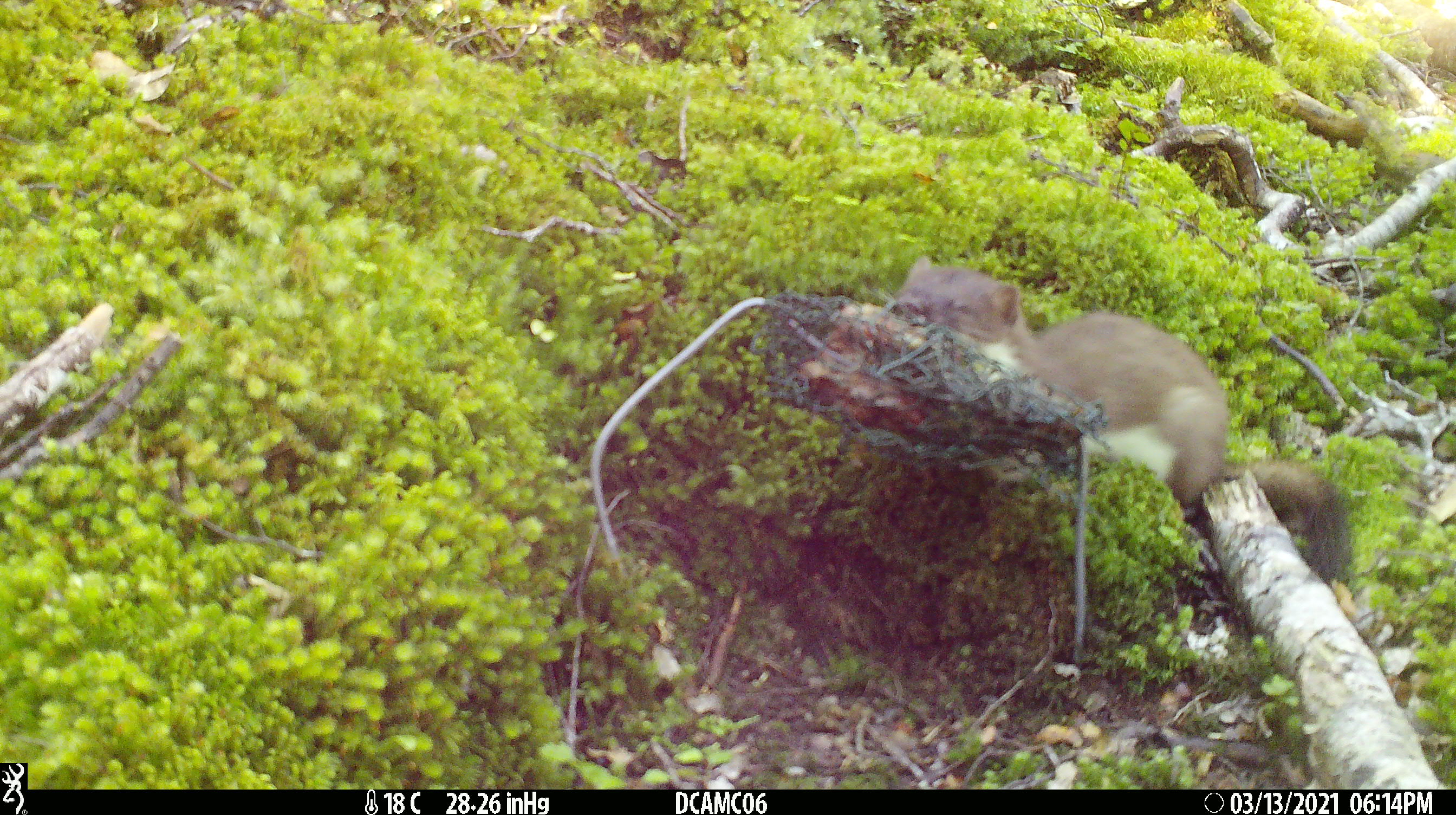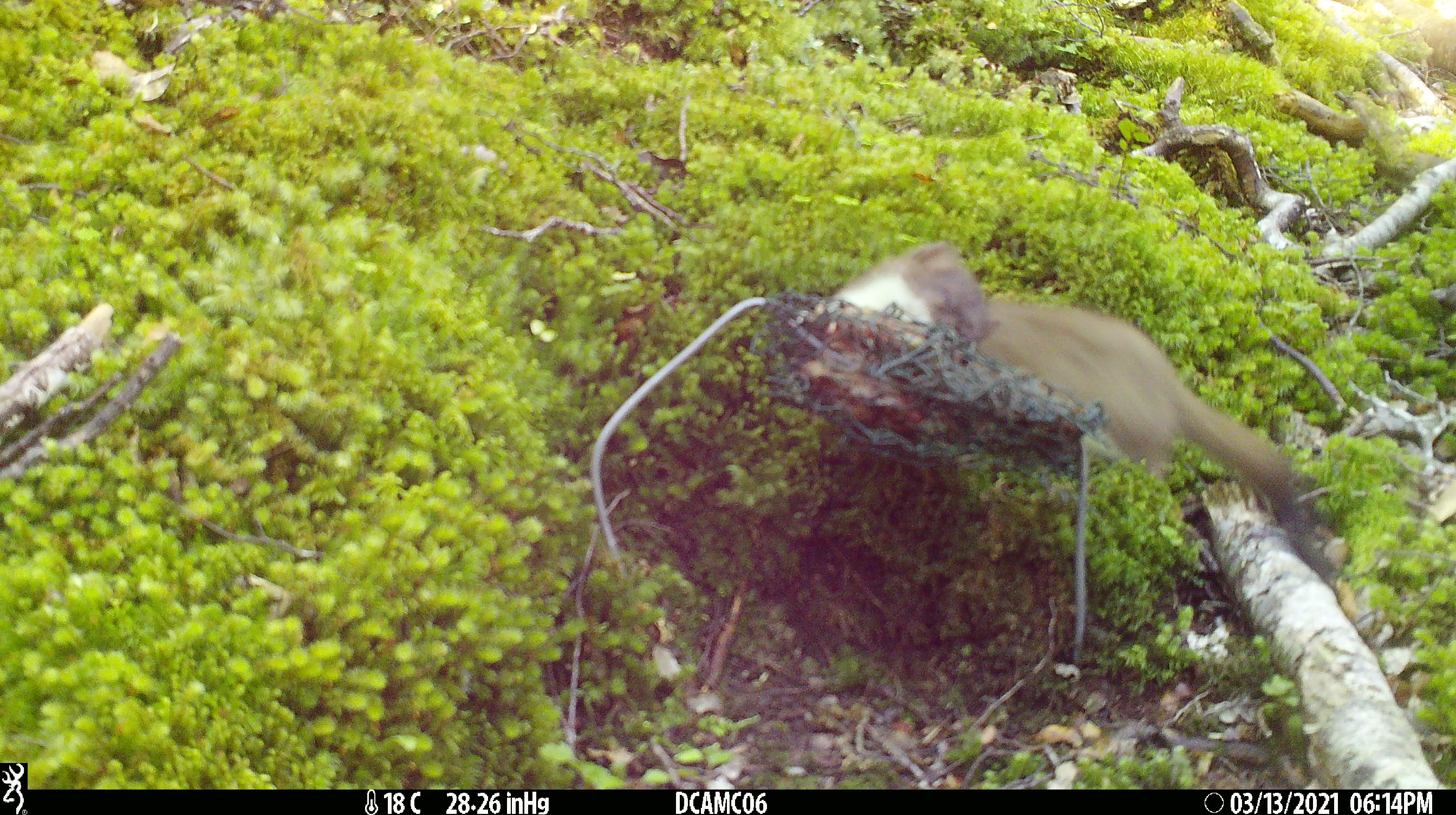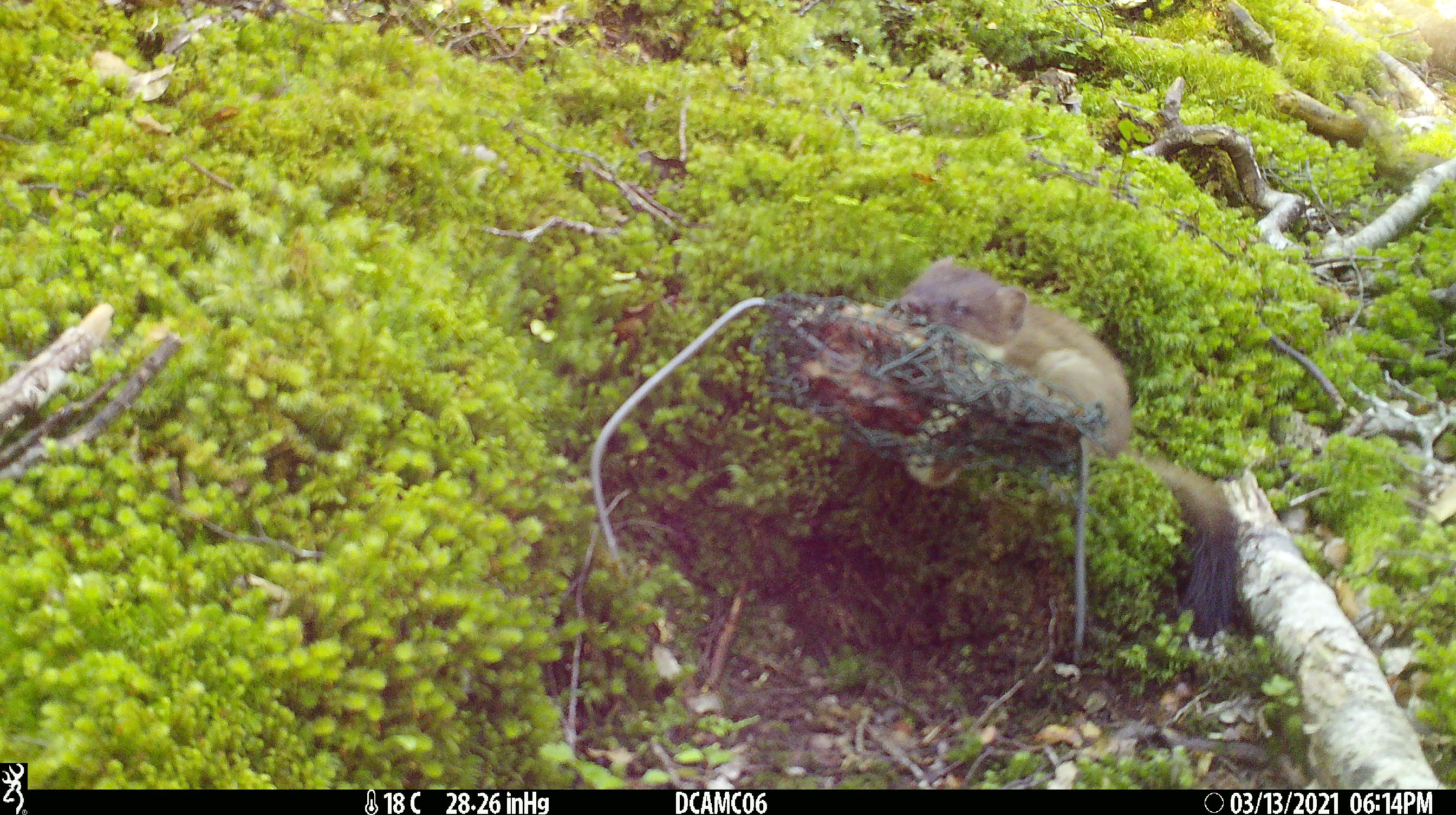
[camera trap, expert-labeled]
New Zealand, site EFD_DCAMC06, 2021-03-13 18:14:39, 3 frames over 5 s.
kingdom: Animalia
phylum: Chordata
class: Mammalia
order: Carnivora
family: Mustelidae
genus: Mustela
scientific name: Mustela erminea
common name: stoat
Stoat (Mustela erminea).